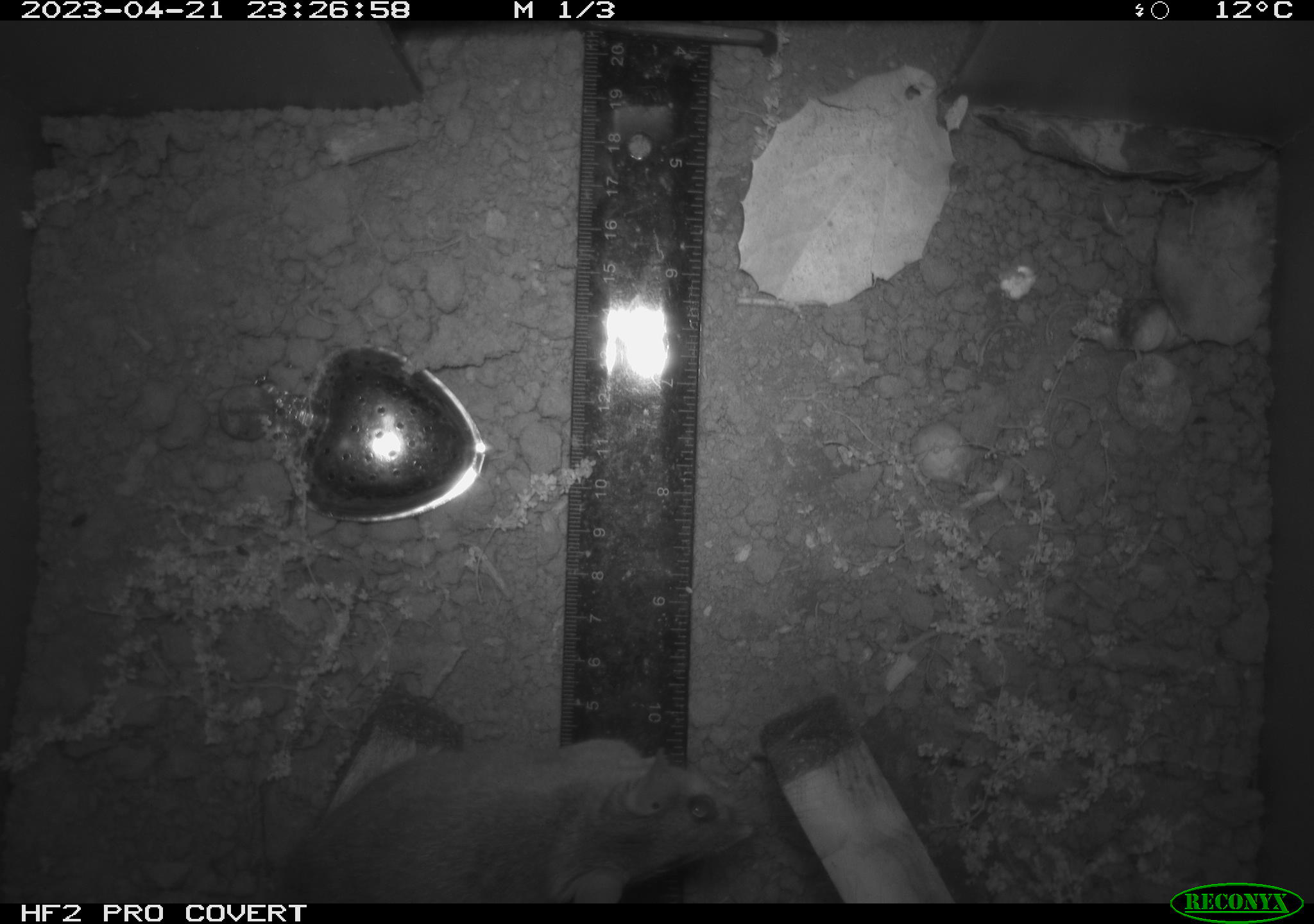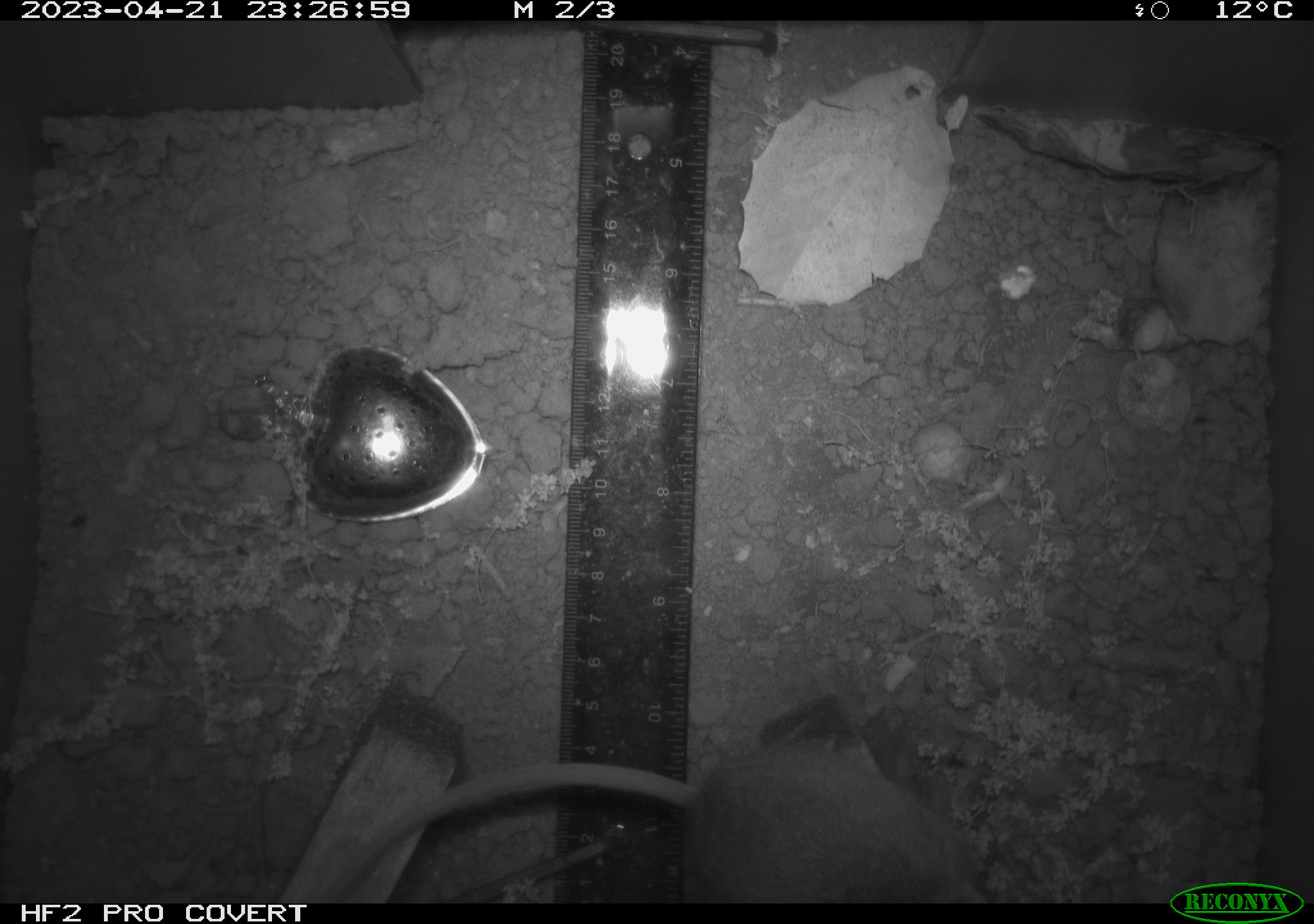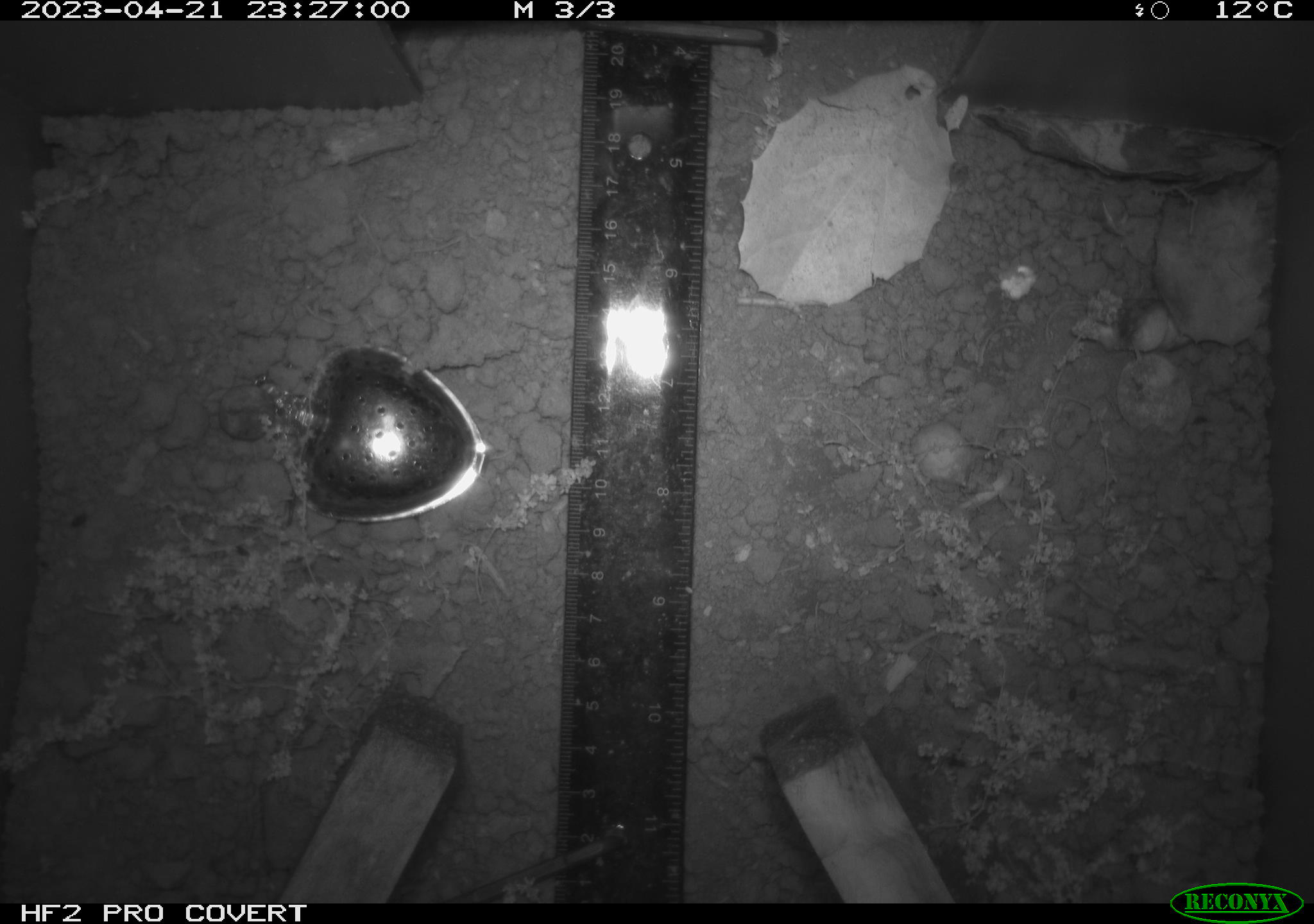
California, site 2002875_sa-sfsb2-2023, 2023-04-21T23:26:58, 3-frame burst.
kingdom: Animalia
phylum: Chordata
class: Mammalia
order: Rodentia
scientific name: Rodentia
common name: mouse species